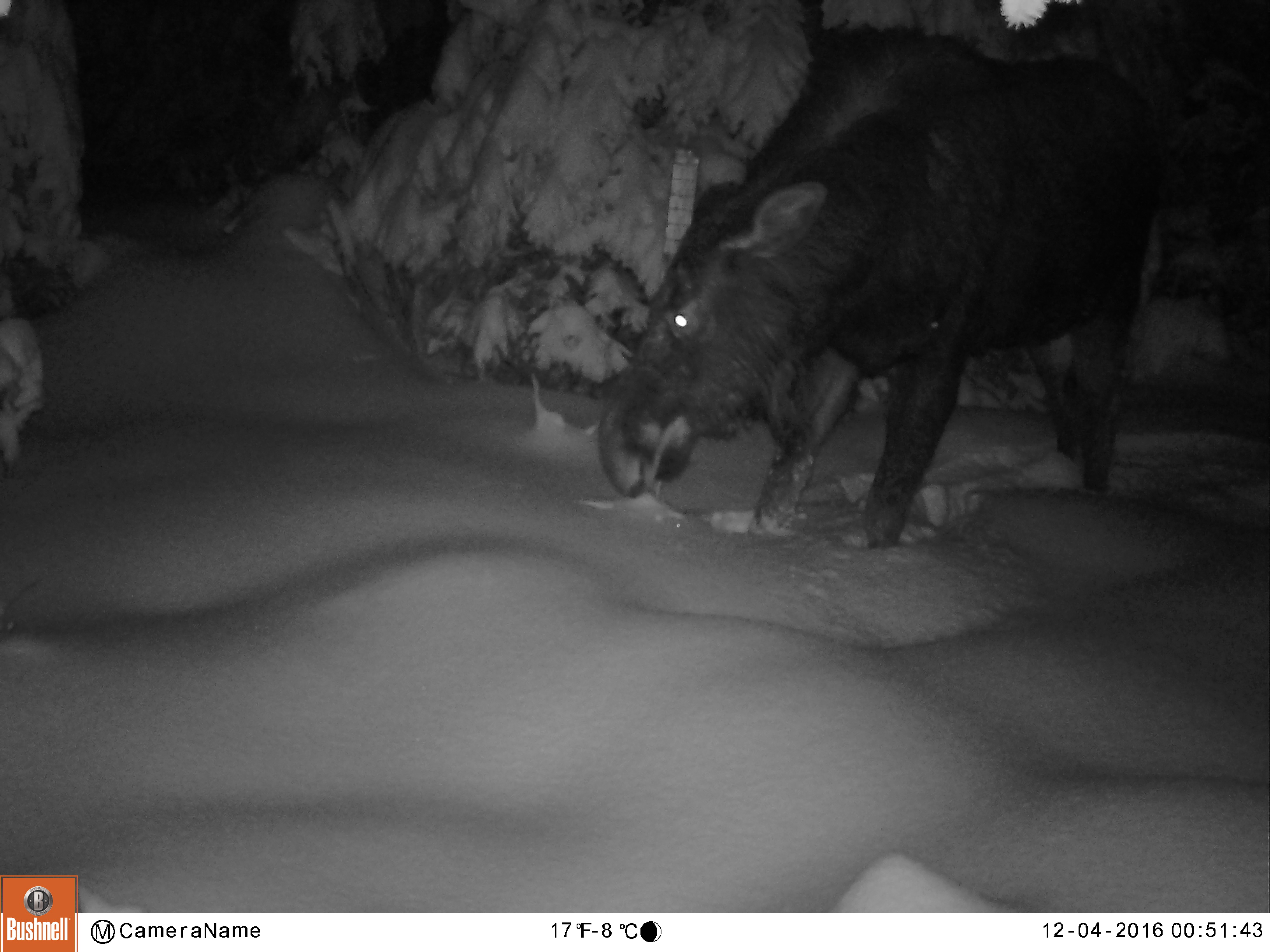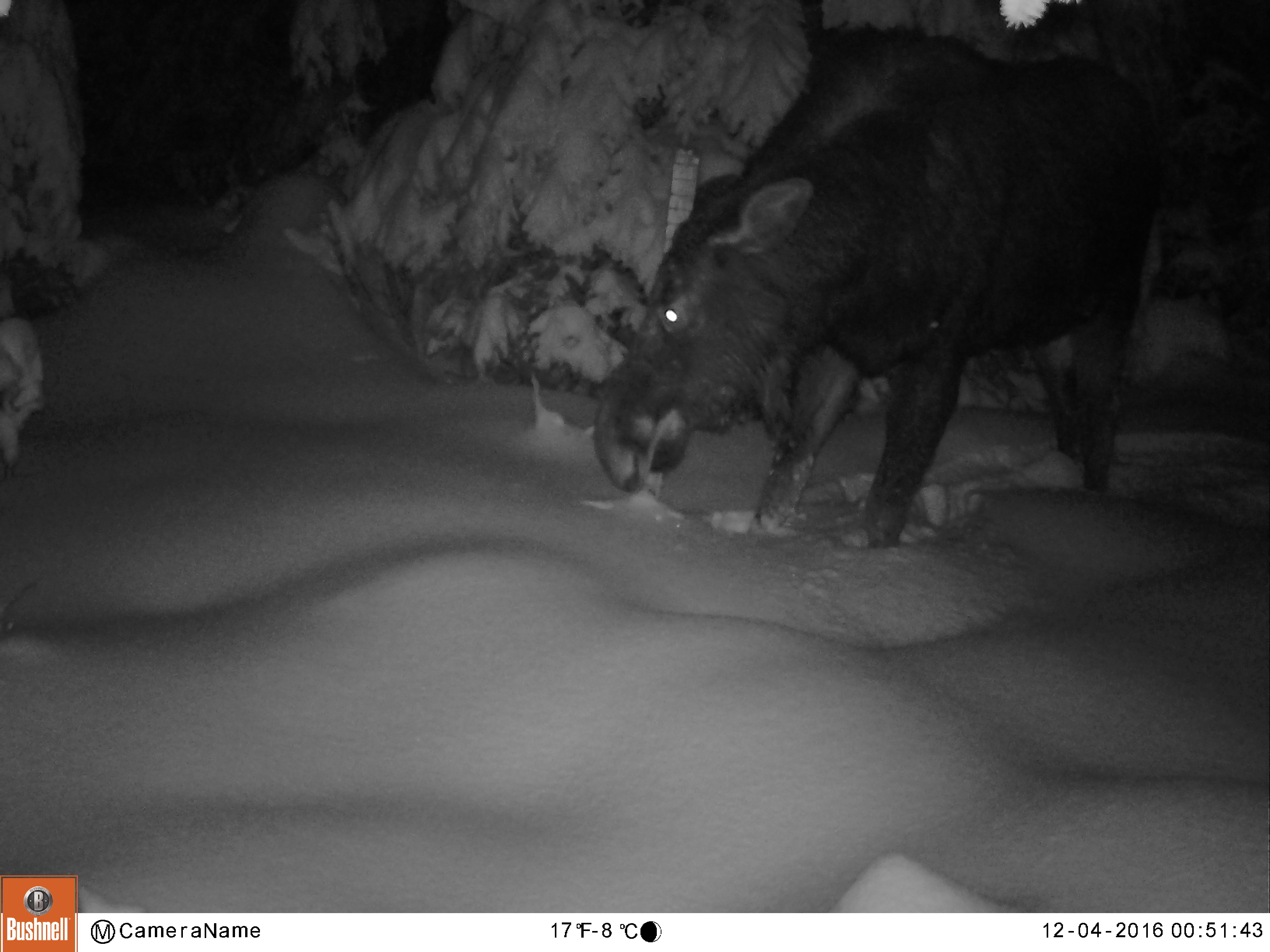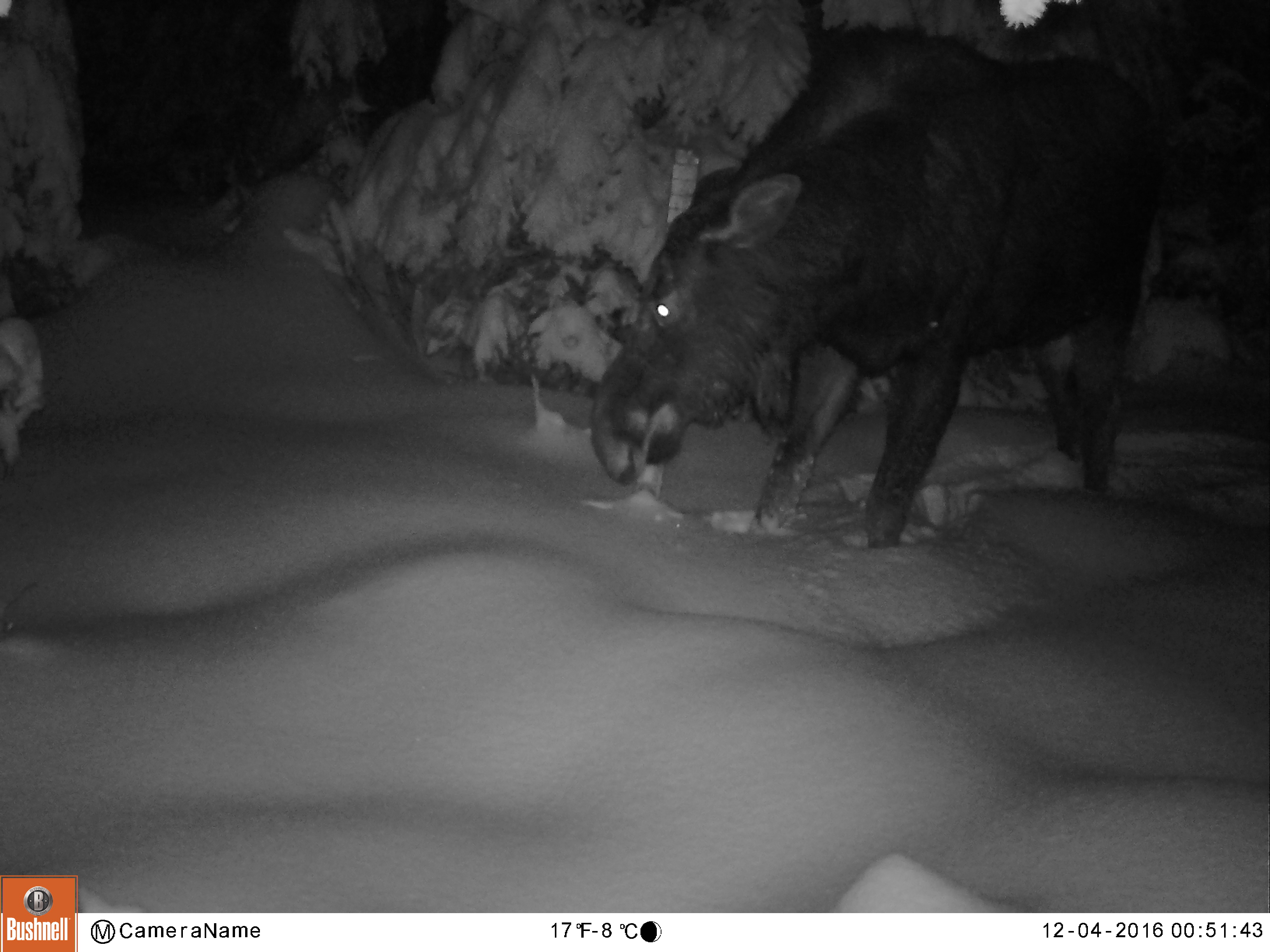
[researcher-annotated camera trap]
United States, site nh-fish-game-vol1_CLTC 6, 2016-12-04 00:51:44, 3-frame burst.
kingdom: Animalia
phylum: Chordata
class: Mammalia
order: Artiodactyla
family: Cervidae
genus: Alces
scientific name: Alces alces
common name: moose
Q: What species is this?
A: Moose (Alces alces).